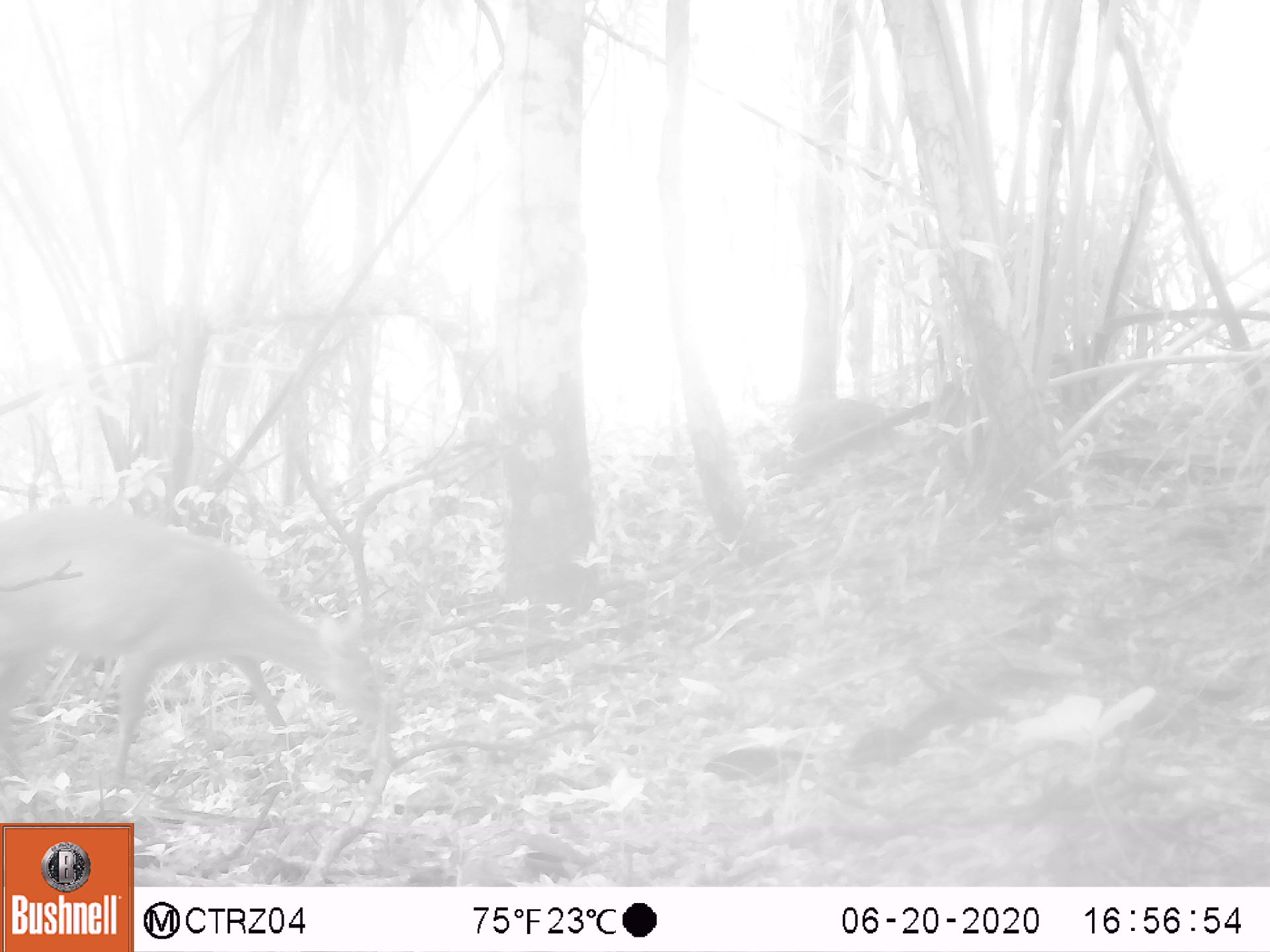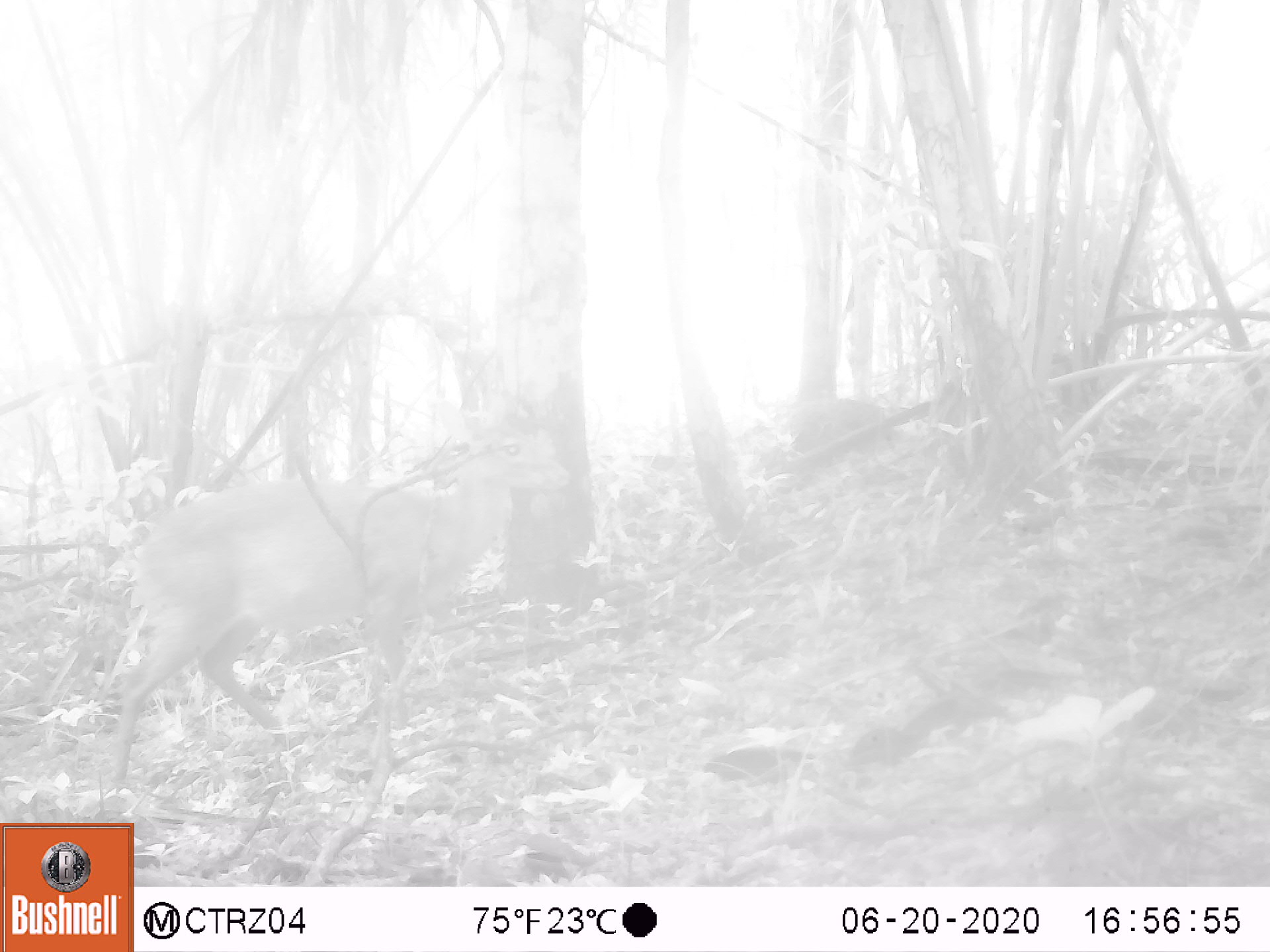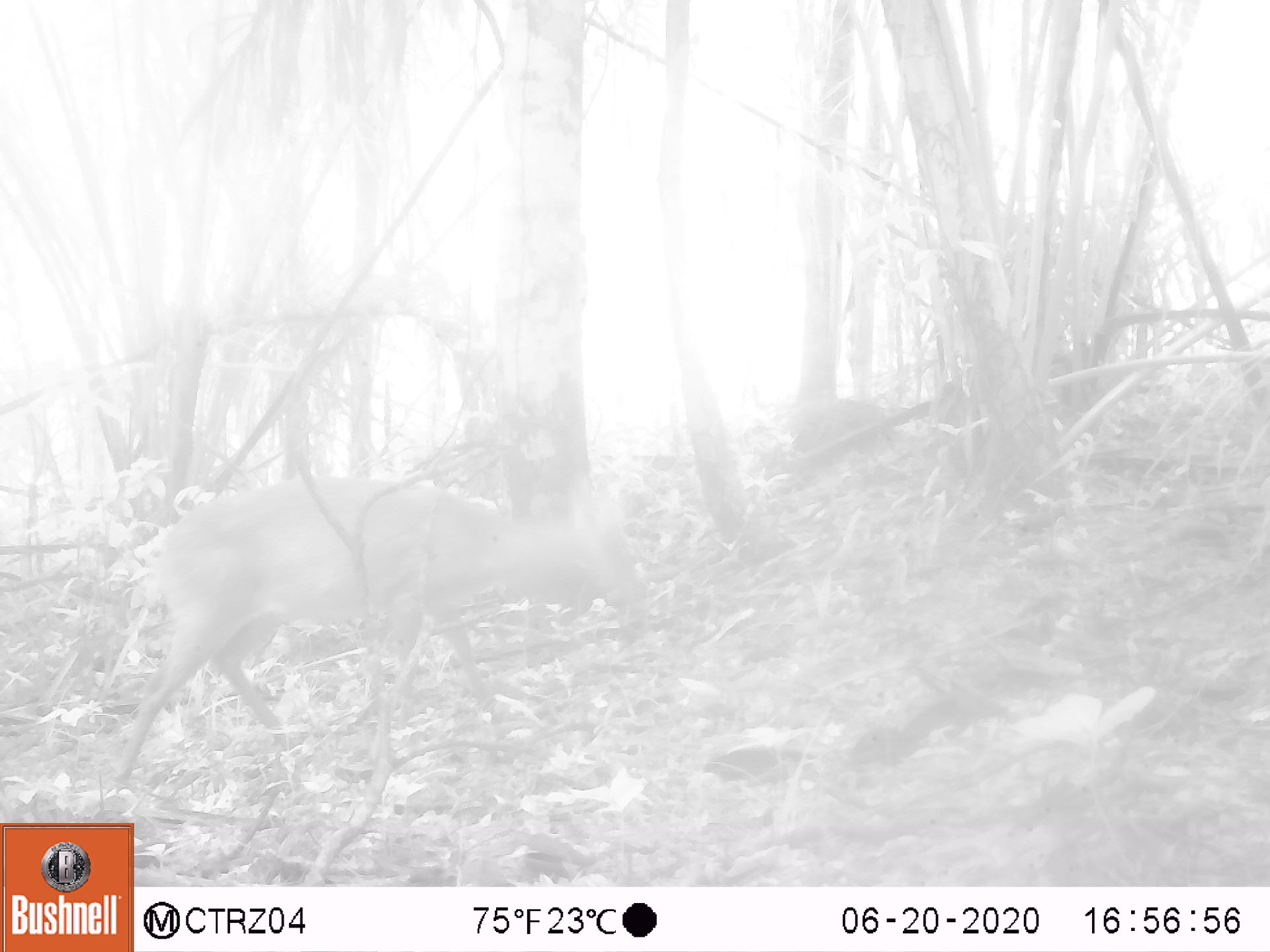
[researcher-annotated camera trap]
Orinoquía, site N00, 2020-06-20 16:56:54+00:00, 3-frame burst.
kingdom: Animalia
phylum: Chordata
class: Mammalia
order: Artiodactyla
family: Cervidae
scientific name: Cervidae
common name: deer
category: unknown cervid